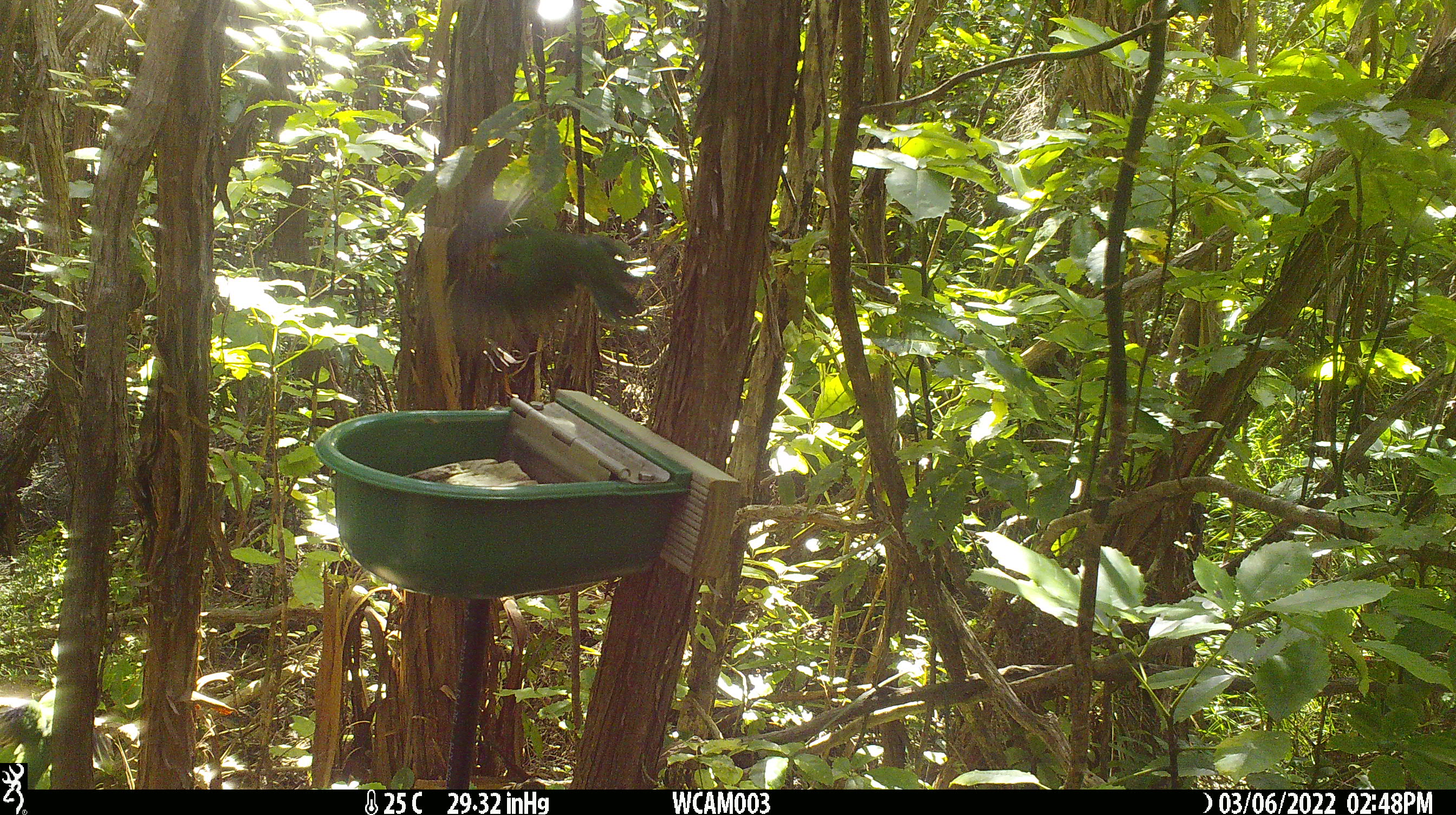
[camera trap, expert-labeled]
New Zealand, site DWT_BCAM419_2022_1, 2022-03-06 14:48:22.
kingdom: Animalia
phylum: Chordata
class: Aves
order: Psittaciformes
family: Psittaculidae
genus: Cyanoramphus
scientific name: Cyanoramphus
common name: parakeet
Parakeet (Cyanoramphus).